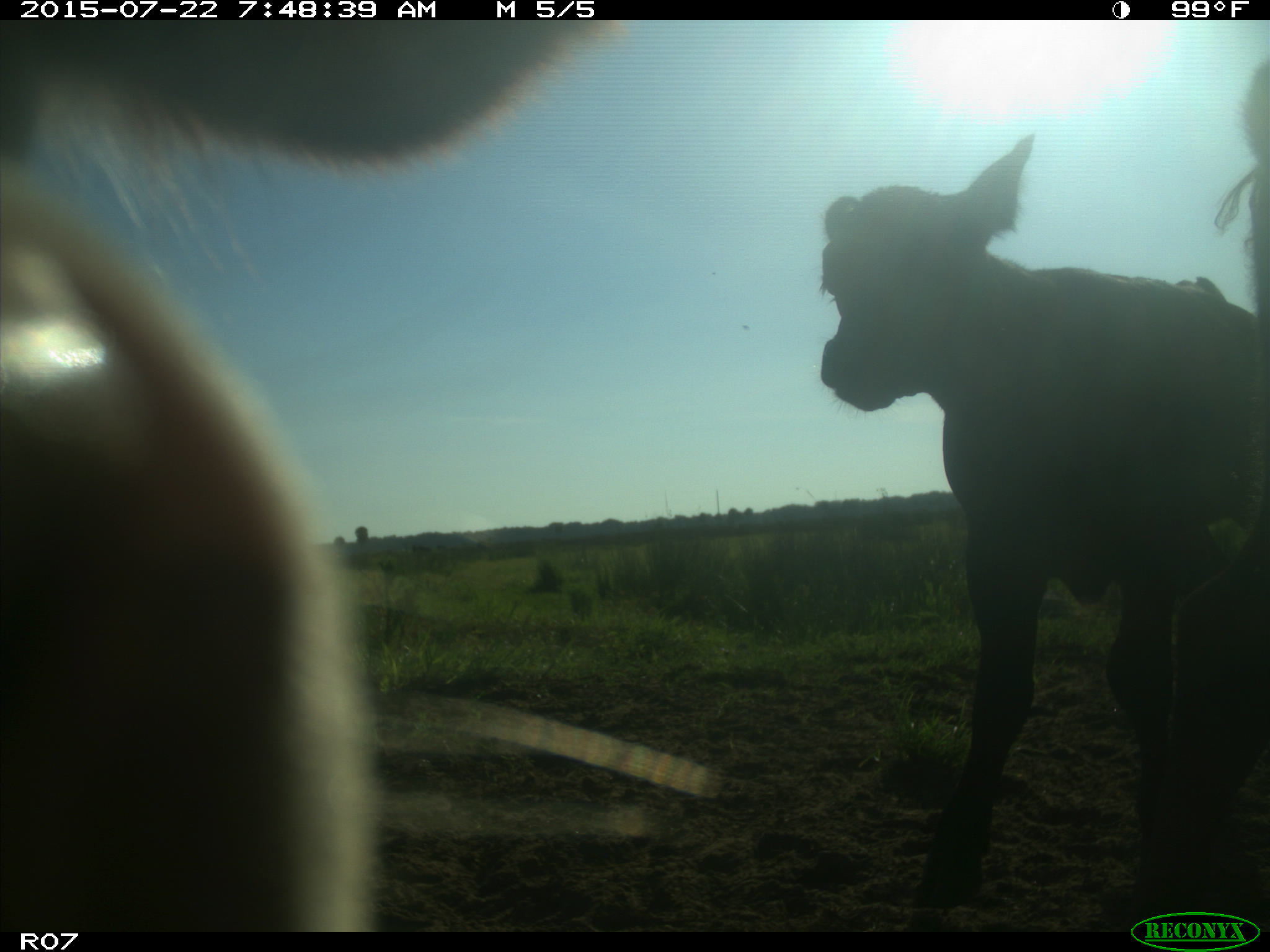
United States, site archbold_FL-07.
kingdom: Animalia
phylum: Chordata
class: Mammalia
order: Carnivora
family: Procyonidae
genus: Procyon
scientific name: Procyon lotor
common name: common raccoon